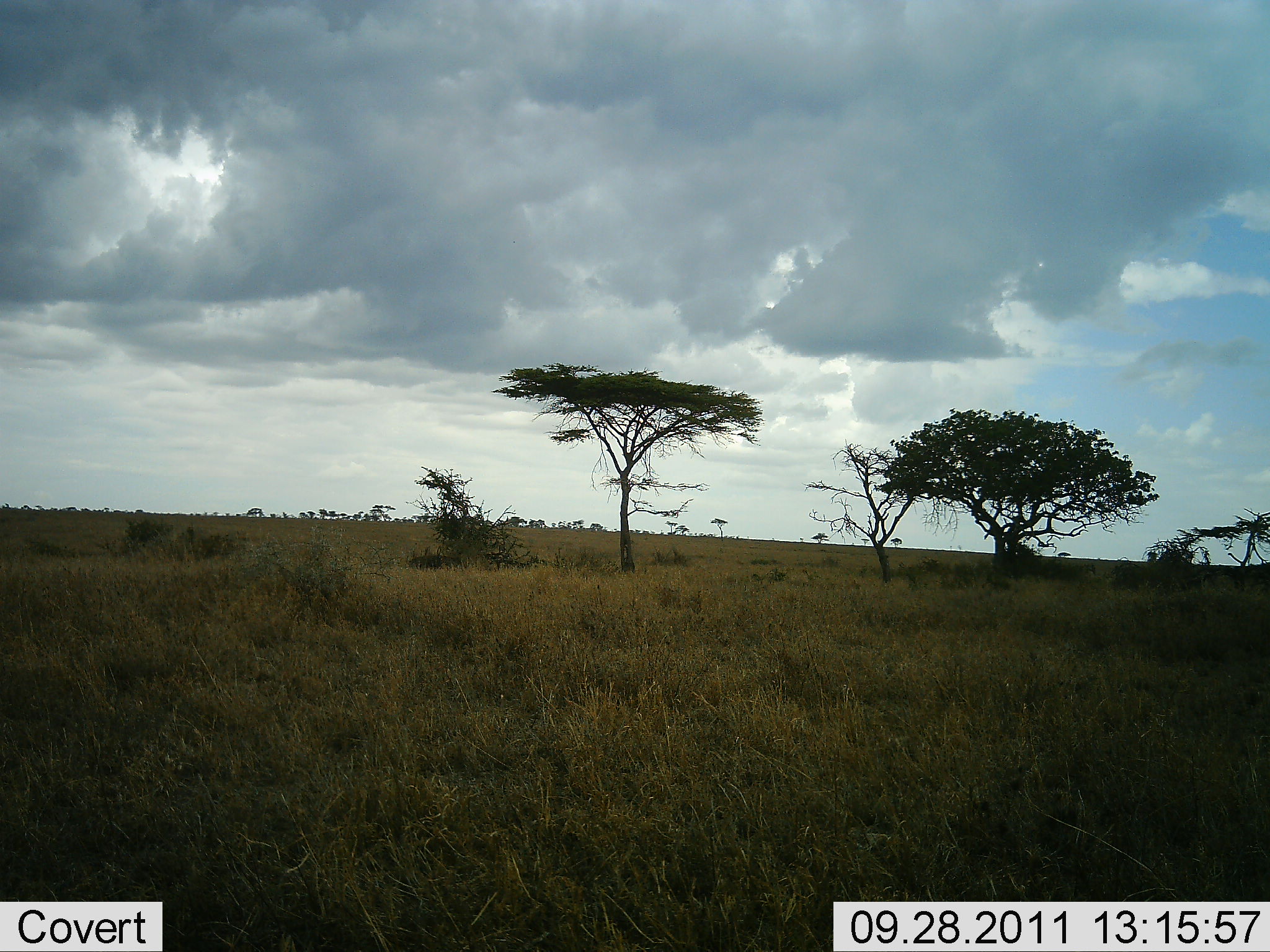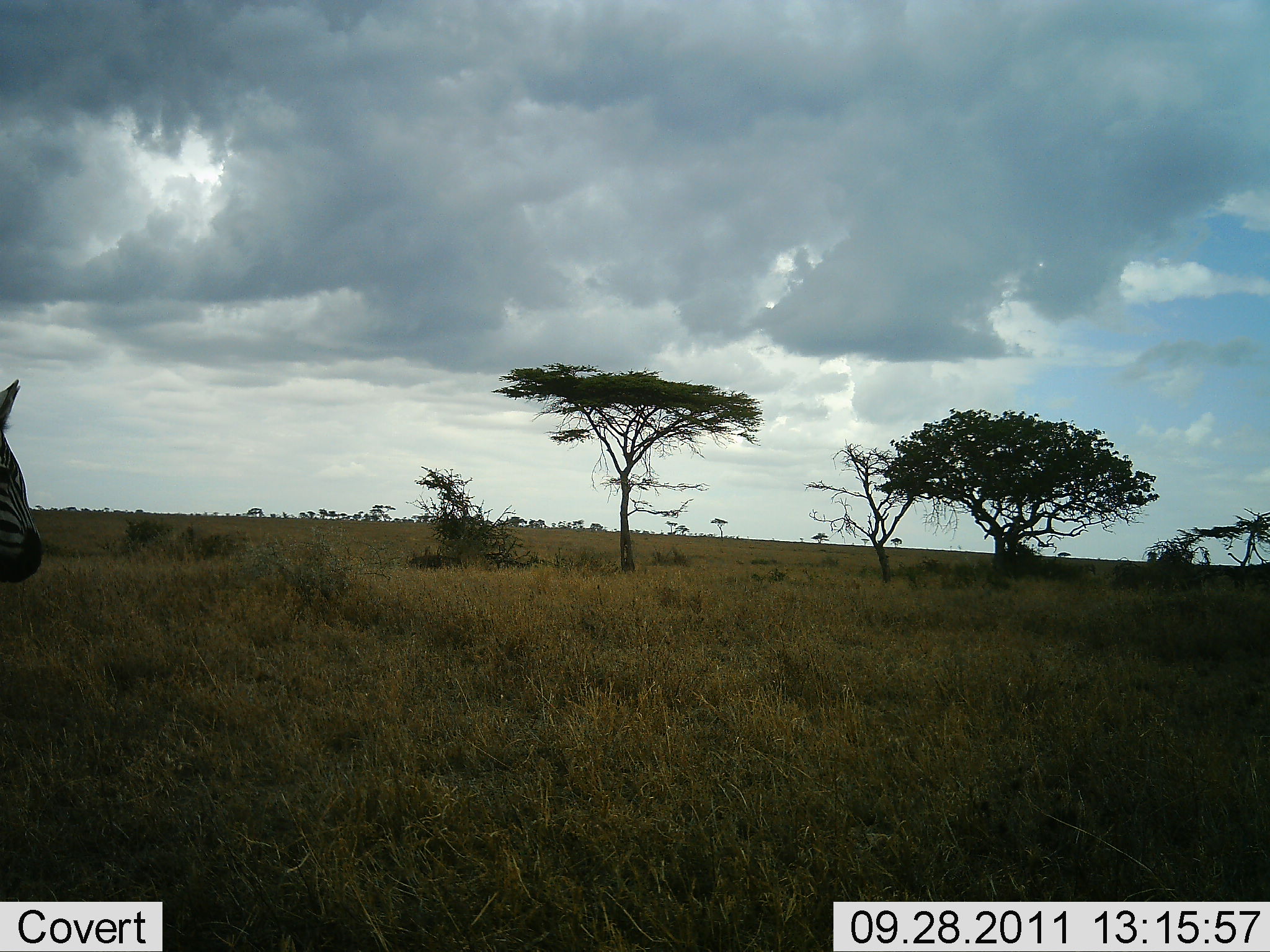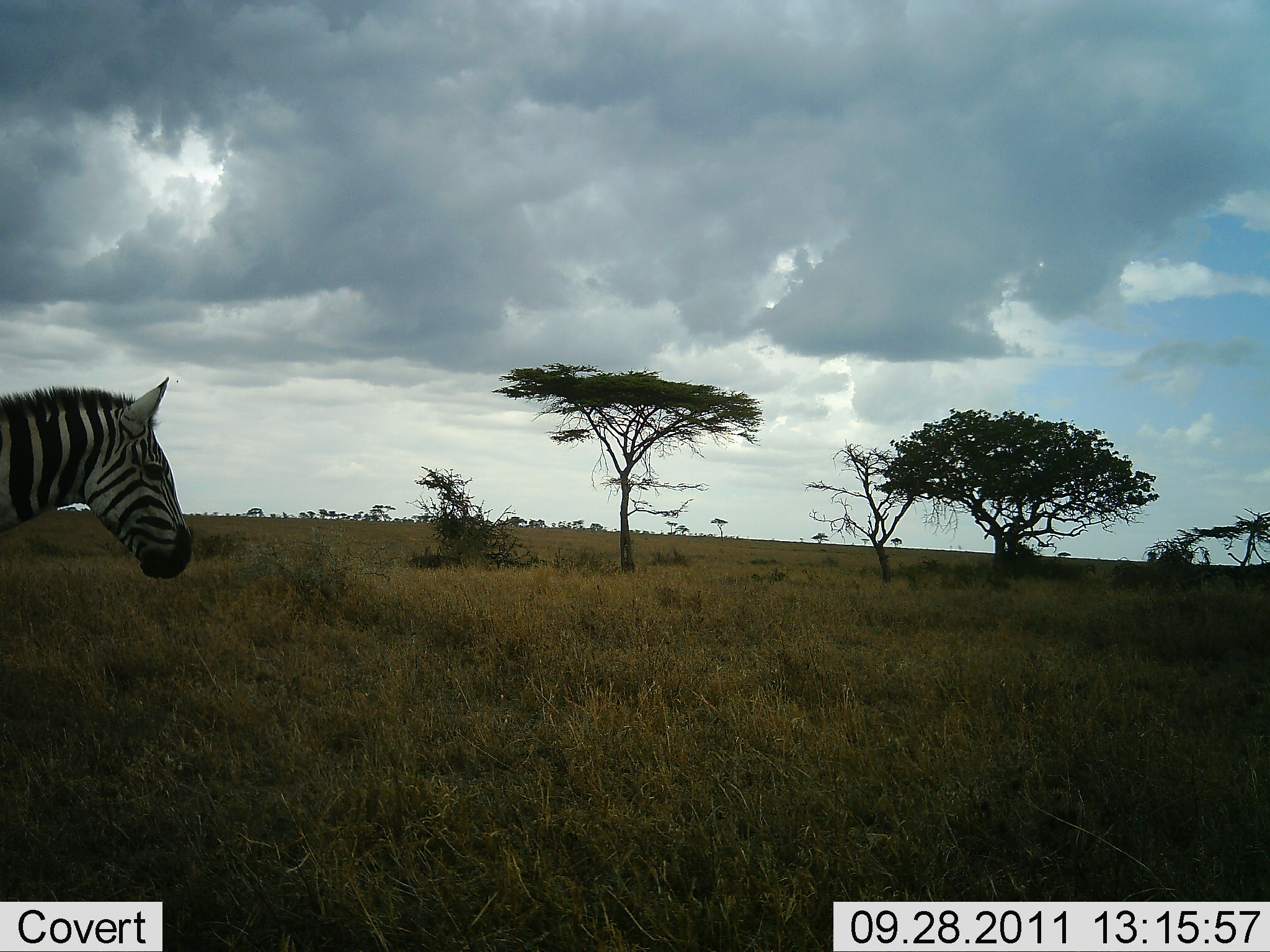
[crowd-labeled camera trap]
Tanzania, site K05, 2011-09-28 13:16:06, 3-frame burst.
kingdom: Animalia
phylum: Chordata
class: Mammalia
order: Perissodactyla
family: Equidae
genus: Equus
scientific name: Equus quagga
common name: plains zebra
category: zebra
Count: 1.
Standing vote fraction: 14%.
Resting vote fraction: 0%.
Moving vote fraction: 86%.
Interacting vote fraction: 0%.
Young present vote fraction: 0%.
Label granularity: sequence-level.